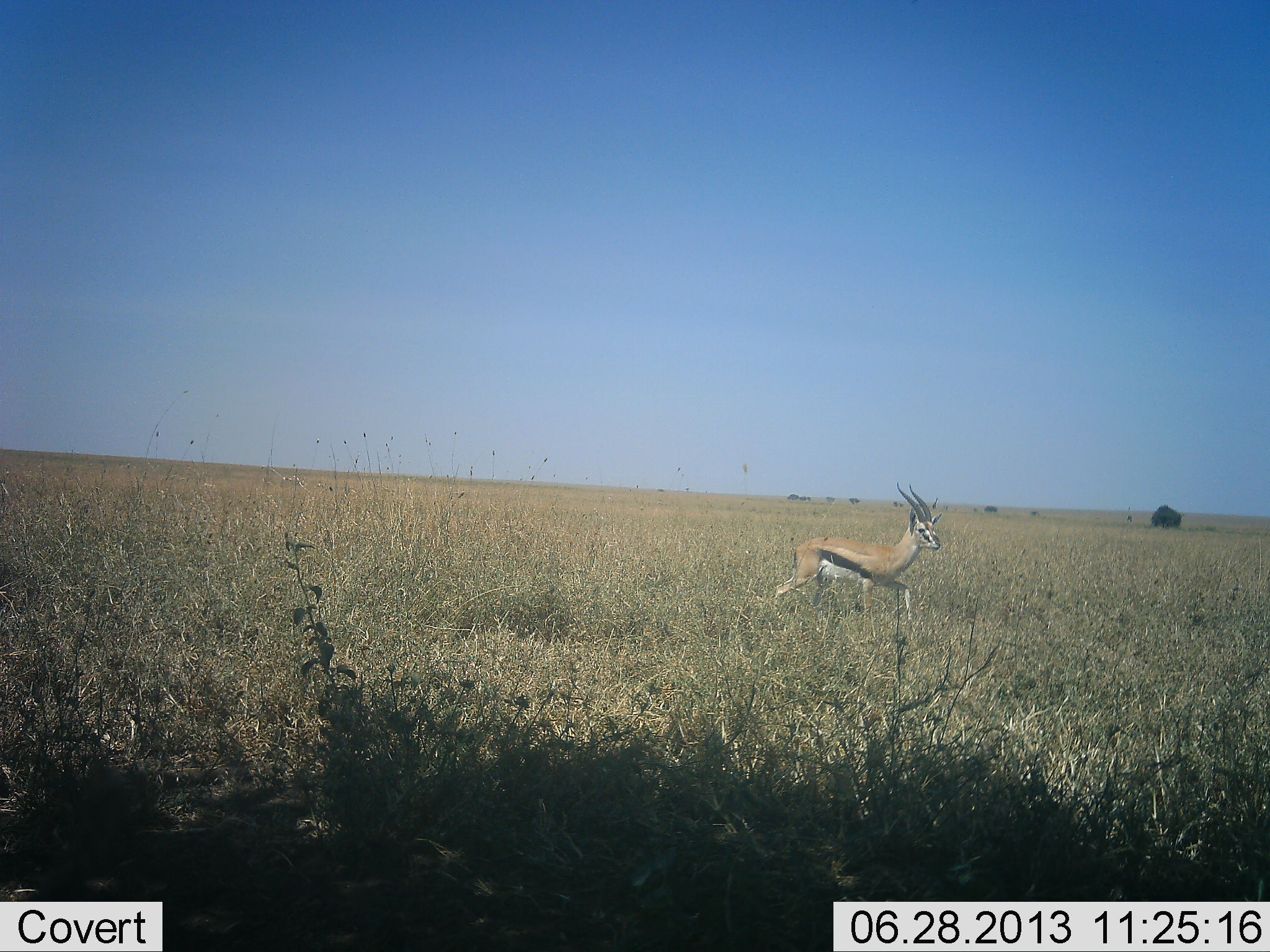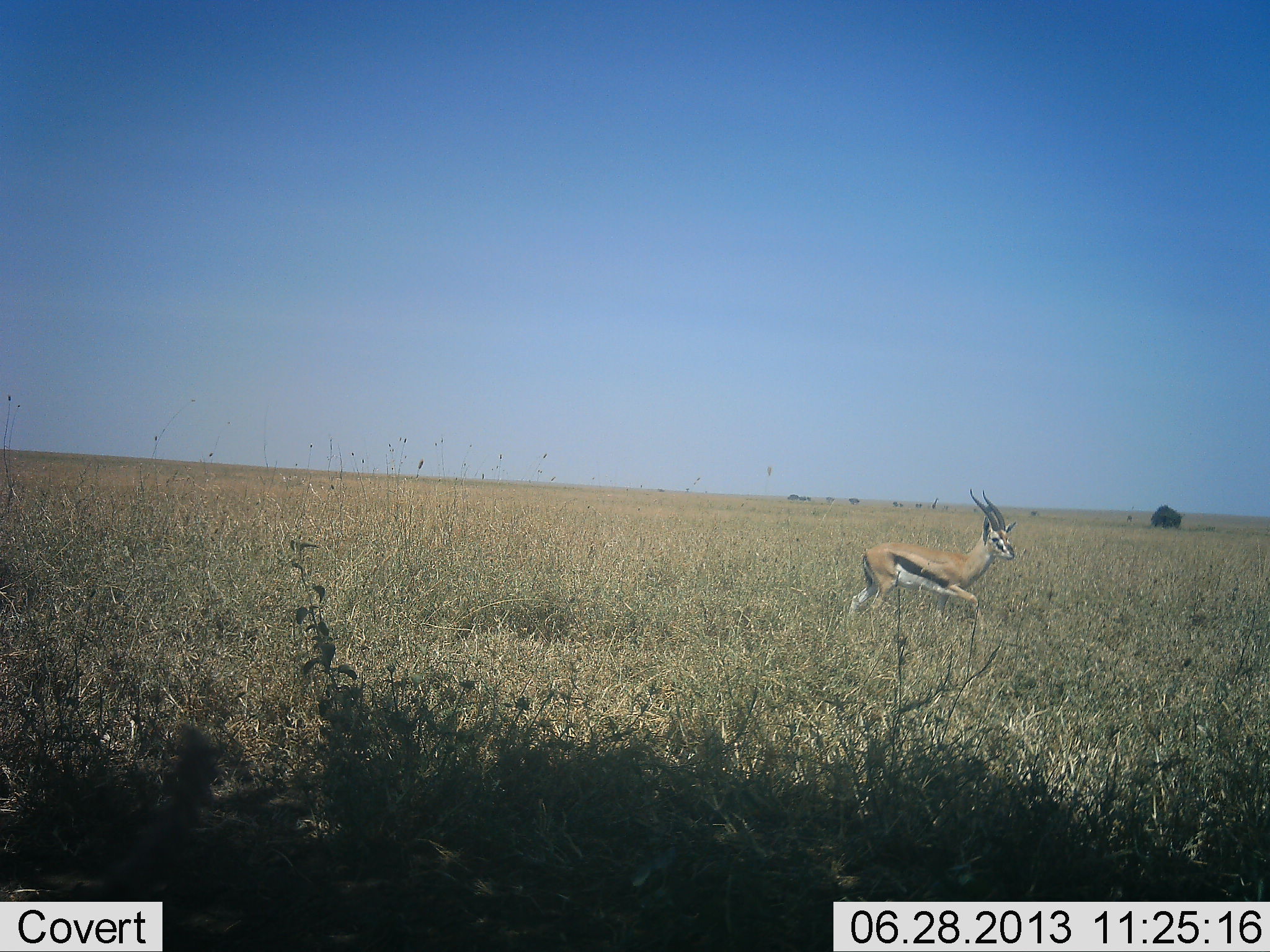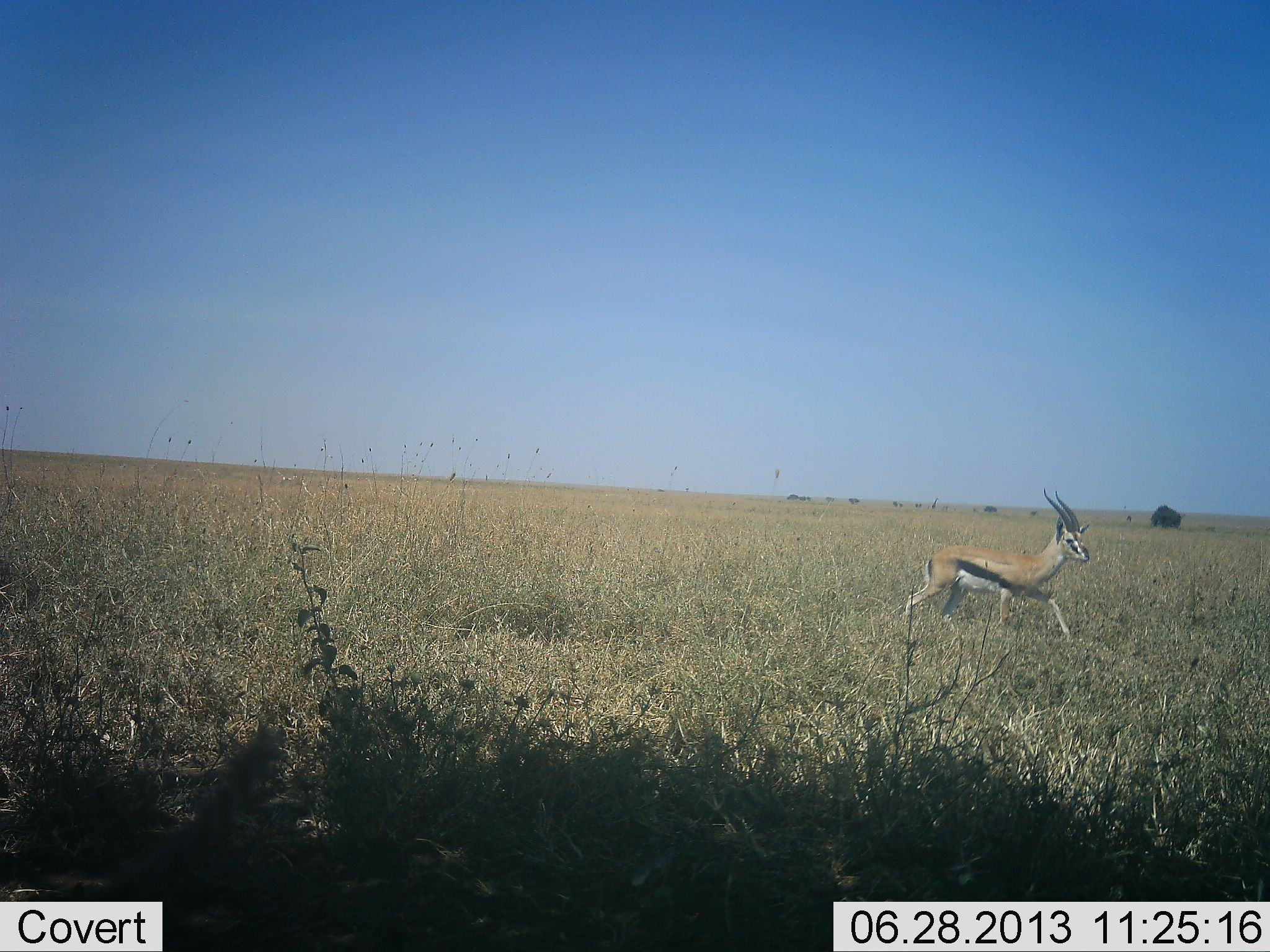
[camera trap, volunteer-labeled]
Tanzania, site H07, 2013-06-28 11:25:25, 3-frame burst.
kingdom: Animalia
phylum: Chordata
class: Mammalia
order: Artiodactyla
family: Bovidae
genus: Eudorcas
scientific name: Eudorcas thomsonii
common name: thomson's gazelle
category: gazellethomsons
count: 1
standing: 4%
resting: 0%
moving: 96%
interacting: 0%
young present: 0%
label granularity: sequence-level